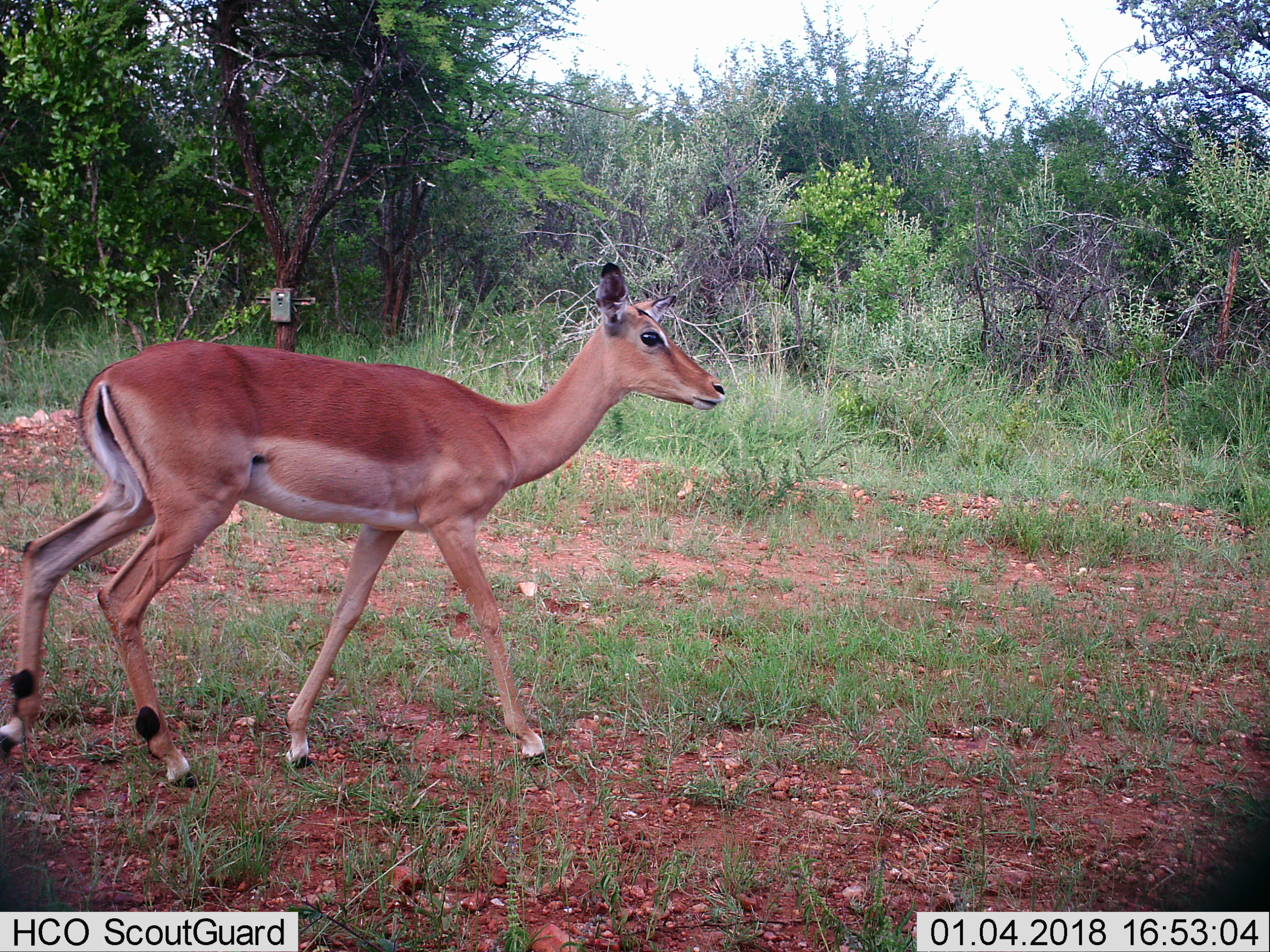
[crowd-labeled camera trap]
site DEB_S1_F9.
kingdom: Animalia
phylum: Chordata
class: Mammalia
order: Artiodactyla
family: Bovidae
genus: Aepyceros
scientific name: Aepyceros melampus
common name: impala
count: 1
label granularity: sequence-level